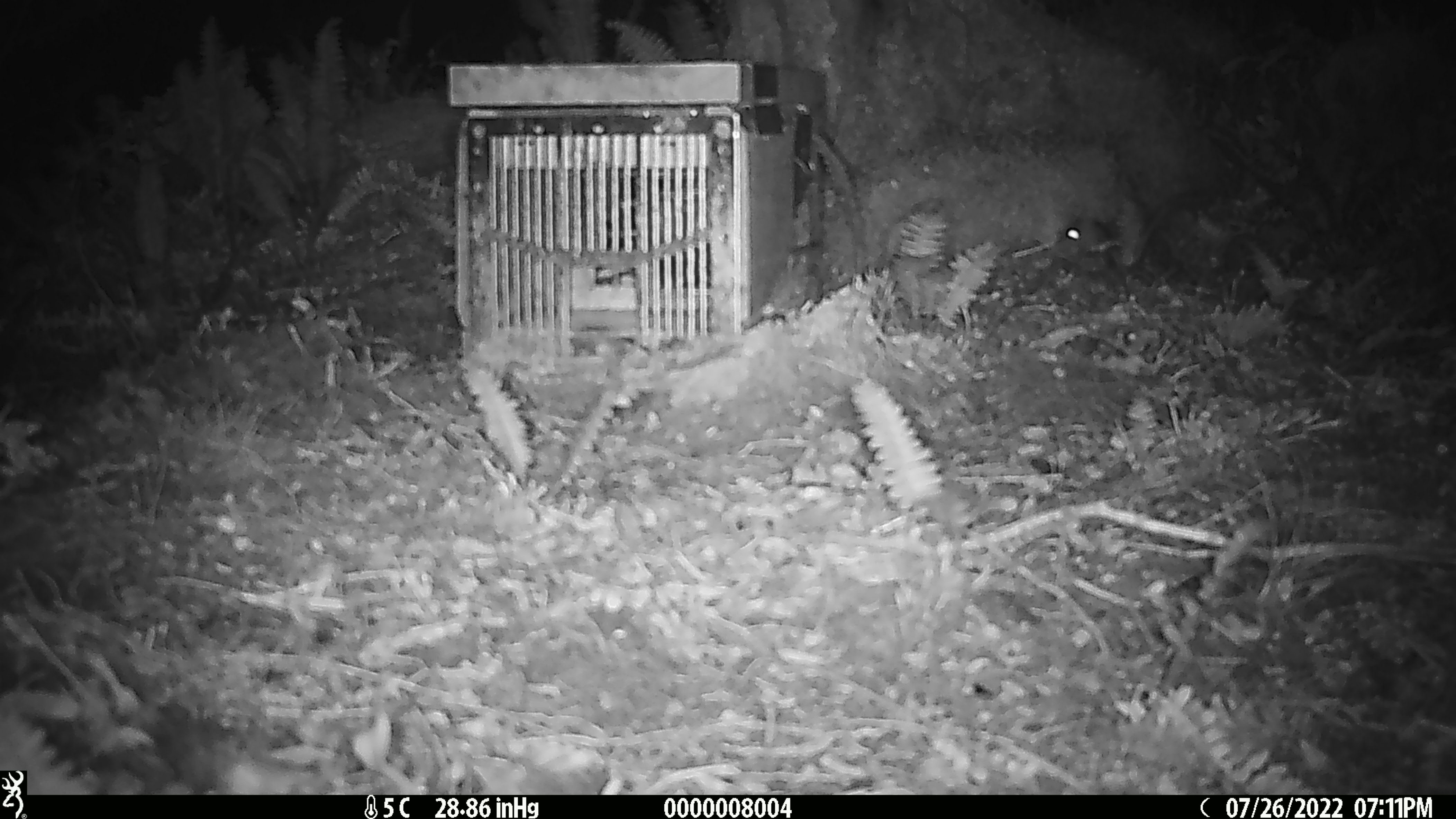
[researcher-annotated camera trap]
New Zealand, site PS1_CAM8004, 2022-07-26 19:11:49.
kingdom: Animalia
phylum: Chordata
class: Mammalia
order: Rodentia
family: Muridae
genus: Mus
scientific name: Mus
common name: mouse